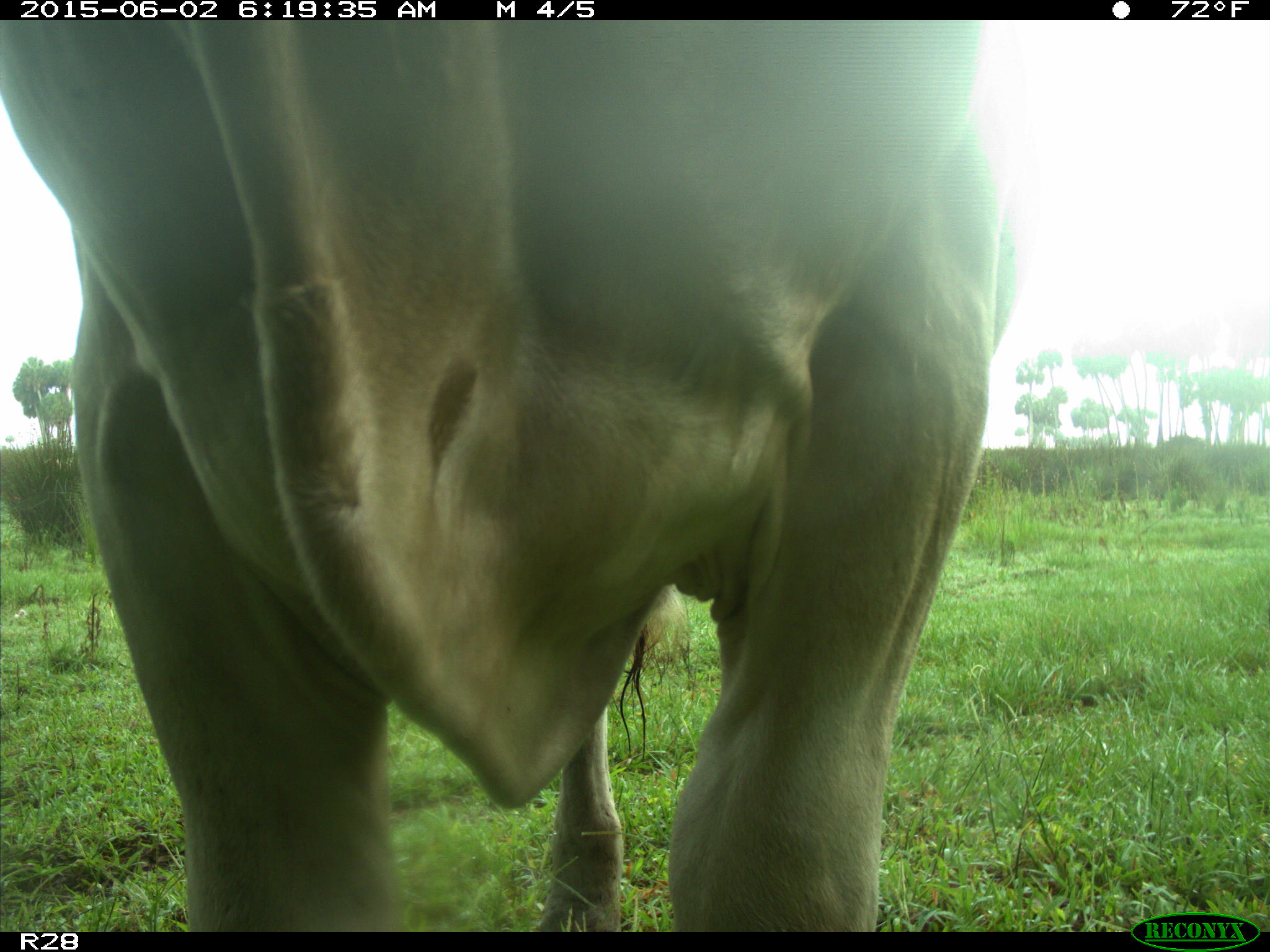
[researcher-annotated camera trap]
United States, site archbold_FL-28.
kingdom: Animalia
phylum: Chordata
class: Mammalia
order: Artiodactyla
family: Bovidae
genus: Bos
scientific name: Bos taurus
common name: domestic cow